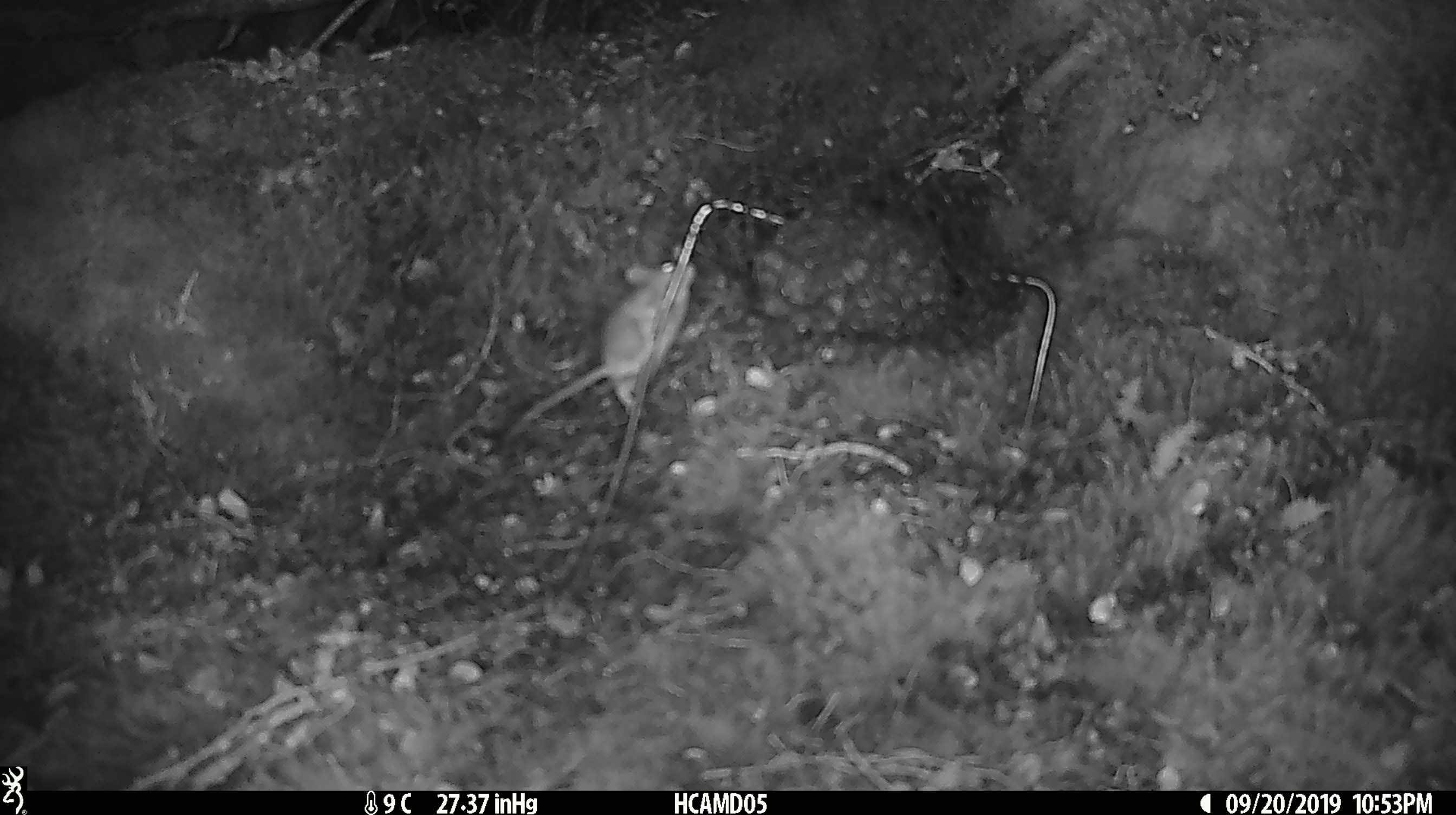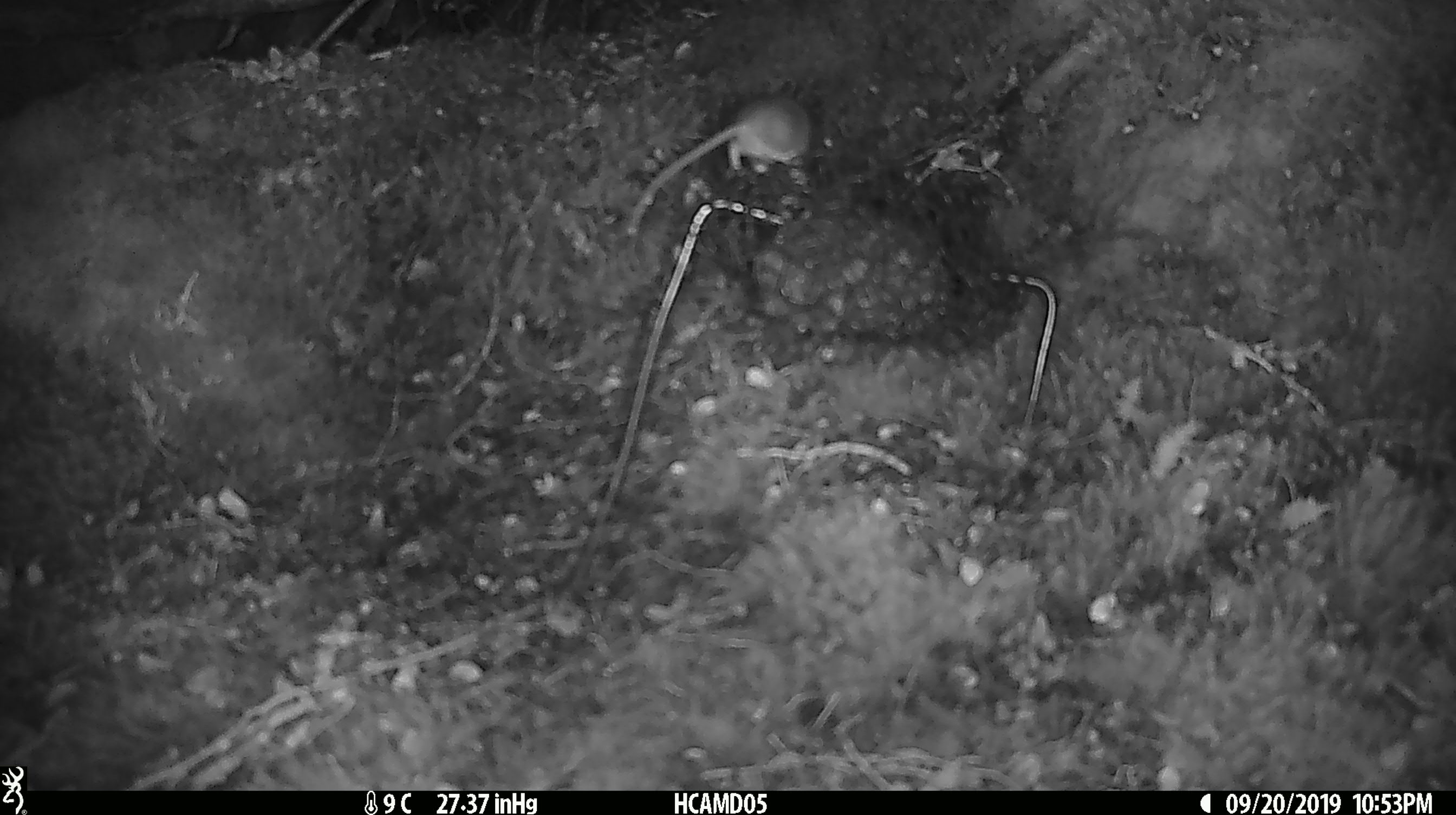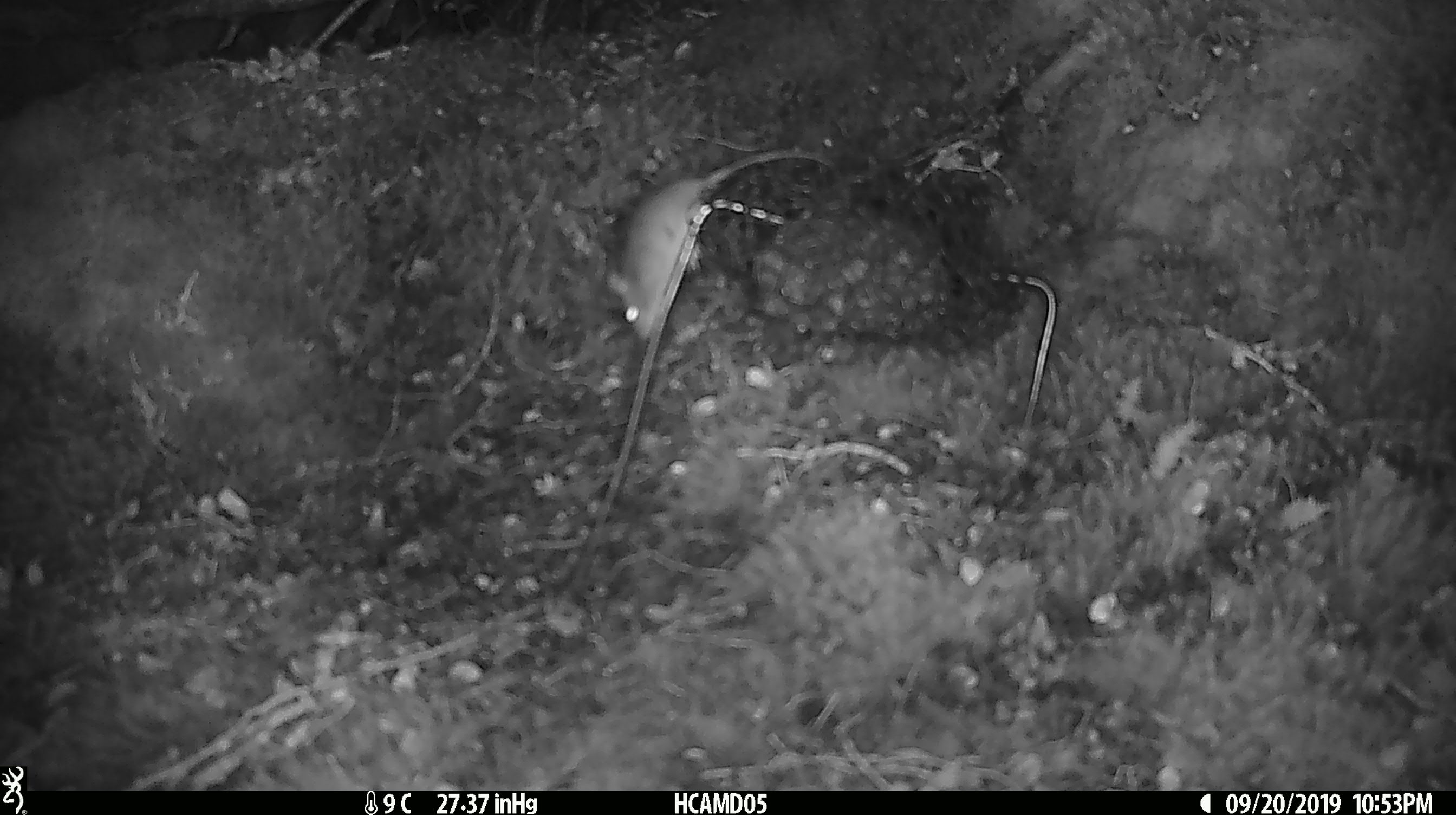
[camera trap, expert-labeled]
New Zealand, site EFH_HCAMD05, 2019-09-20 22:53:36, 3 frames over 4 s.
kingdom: Animalia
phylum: Chordata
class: Mammalia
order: Rodentia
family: Muridae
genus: Mus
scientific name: Mus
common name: mouse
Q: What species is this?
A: Mouse (Mus).